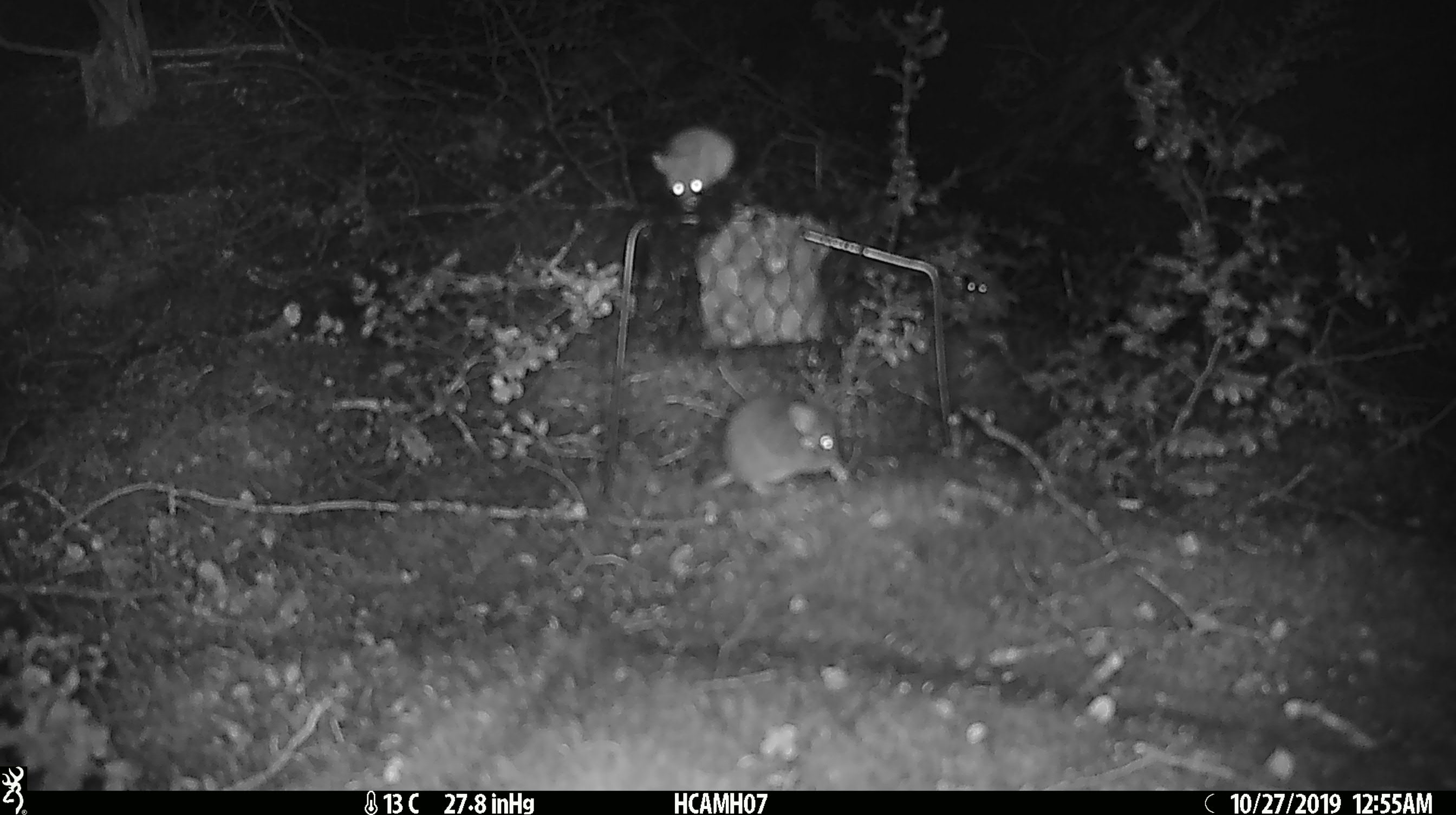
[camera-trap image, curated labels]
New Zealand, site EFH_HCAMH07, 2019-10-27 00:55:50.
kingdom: Animalia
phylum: Chordata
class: Mammalia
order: Rodentia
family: Muridae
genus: Mus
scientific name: Mus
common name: mouse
Mouse (Mus).